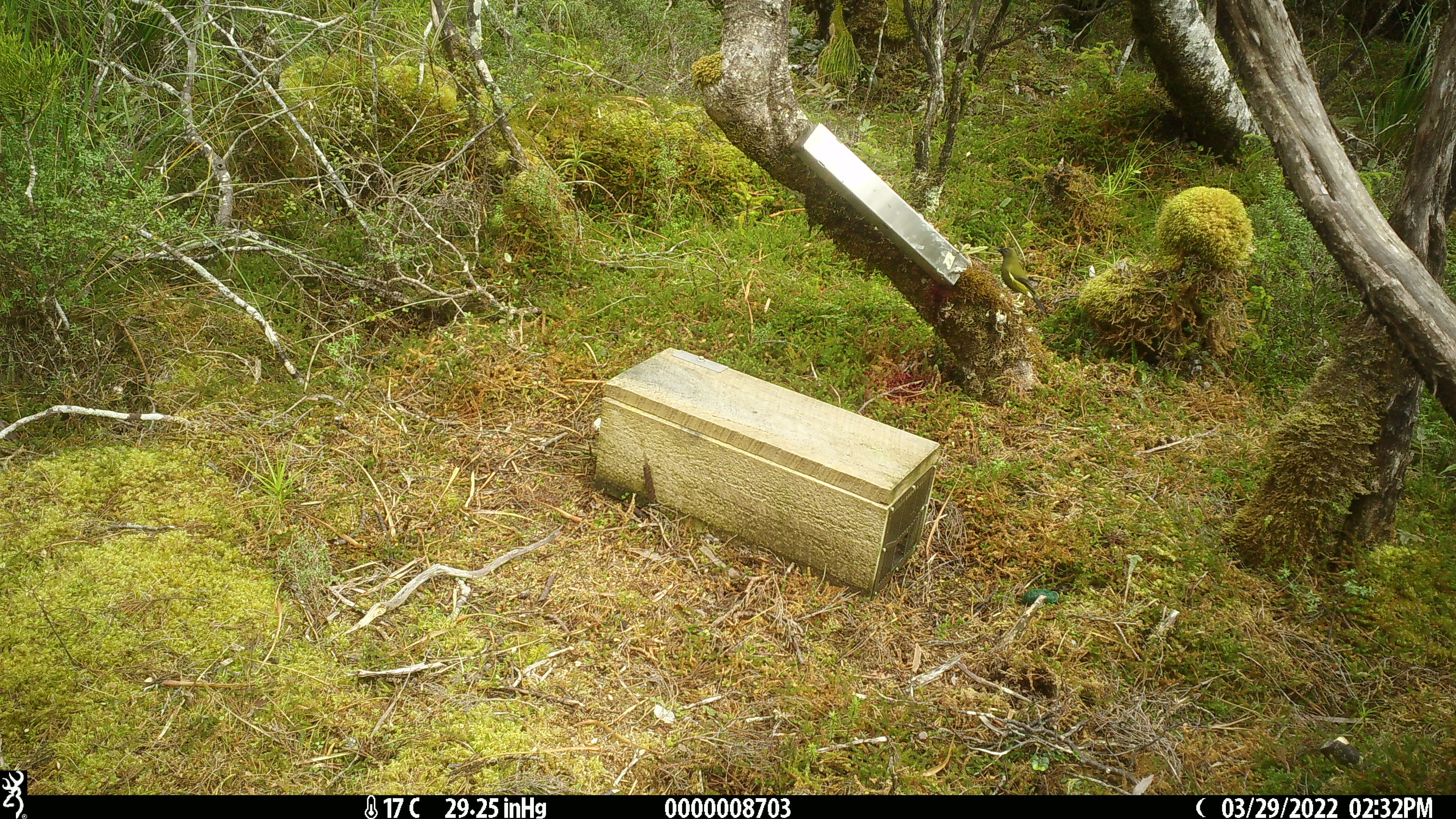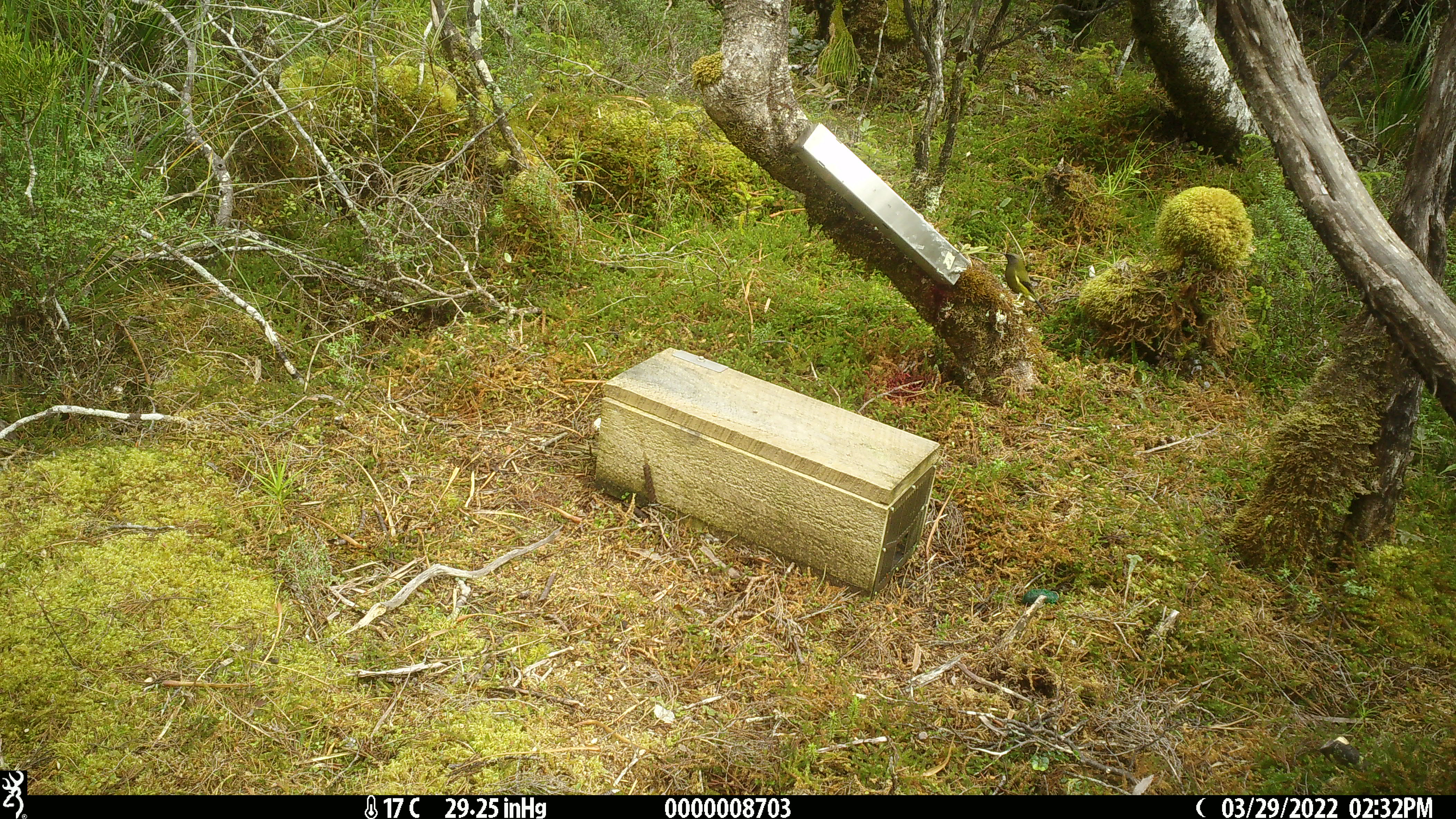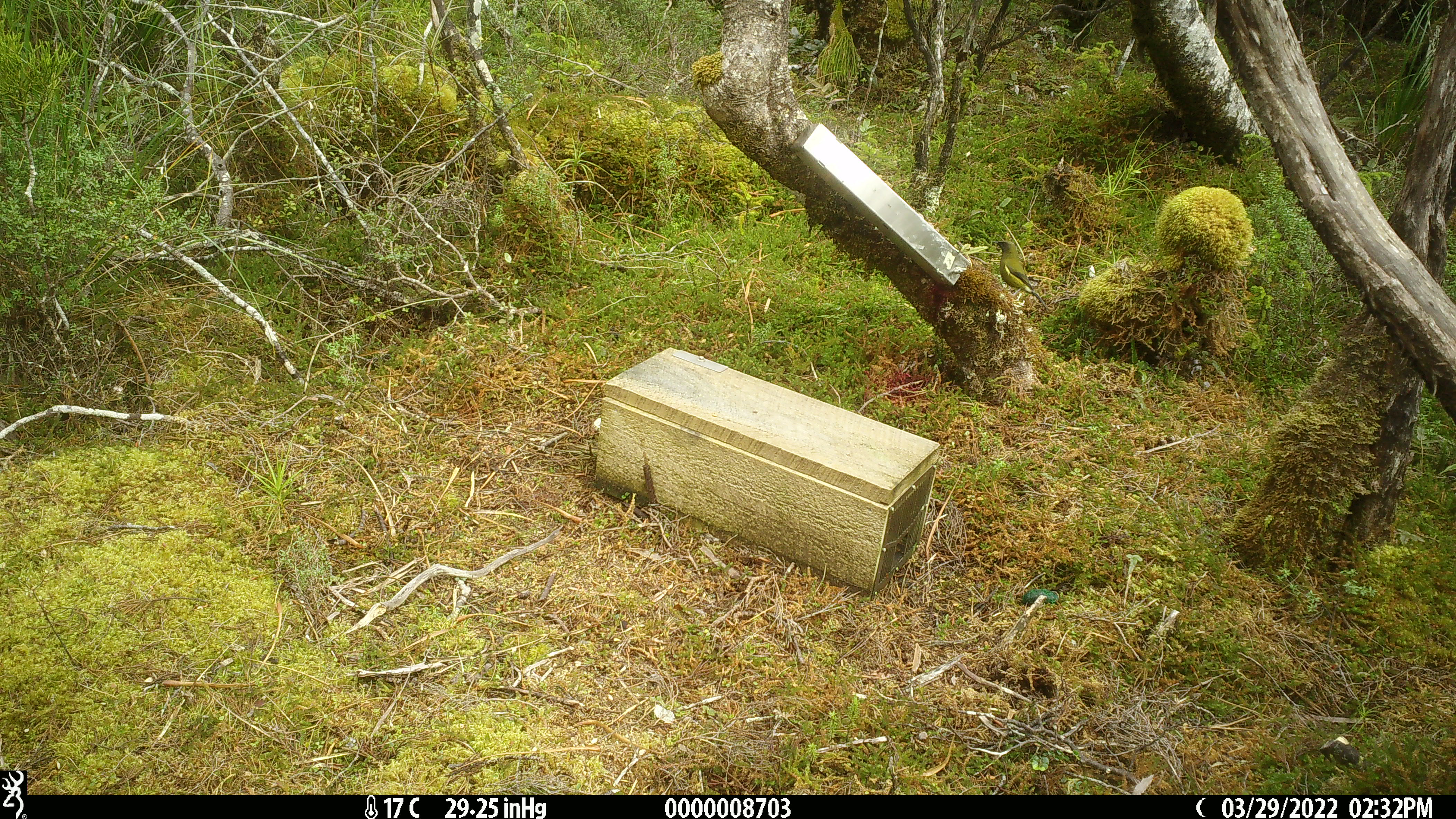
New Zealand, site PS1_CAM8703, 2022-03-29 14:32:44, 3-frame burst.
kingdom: Animalia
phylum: Chordata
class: Aves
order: Passeriformes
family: Meliphagidae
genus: Anthornis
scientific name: Anthornis melanura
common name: new zealand bellbird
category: bellbird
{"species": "bellbird (new zealand bellbird) (Anthornis melanura)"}